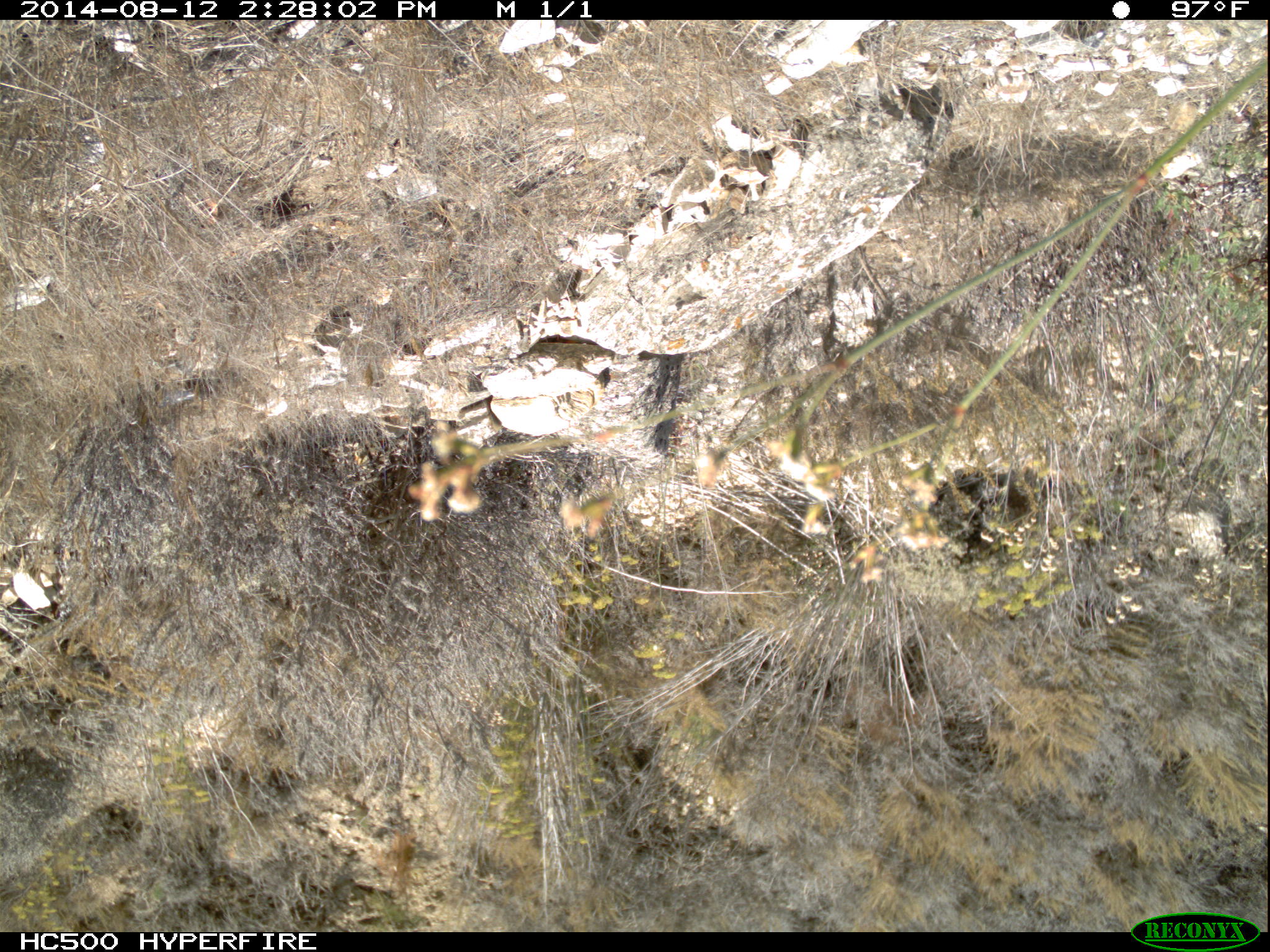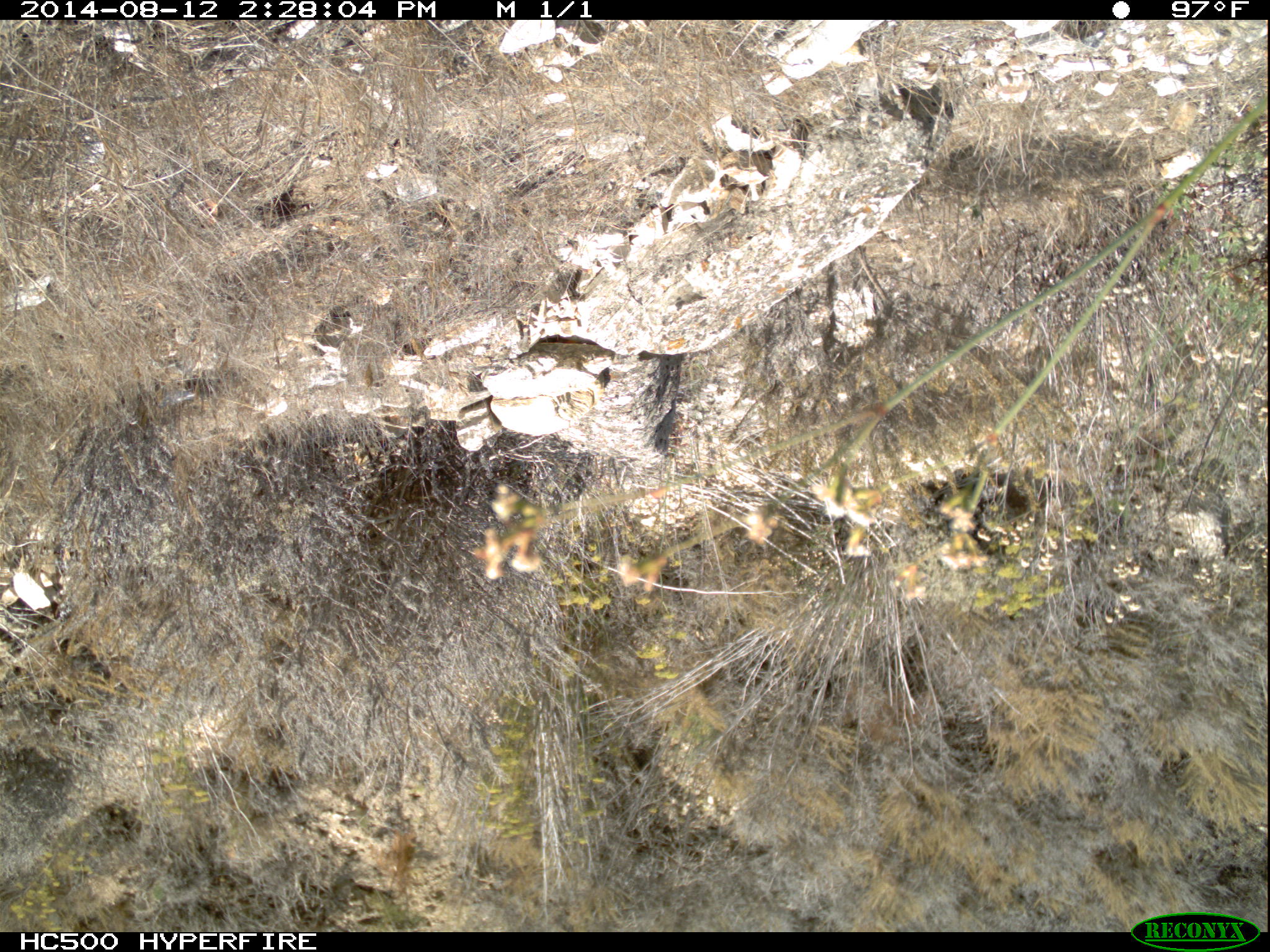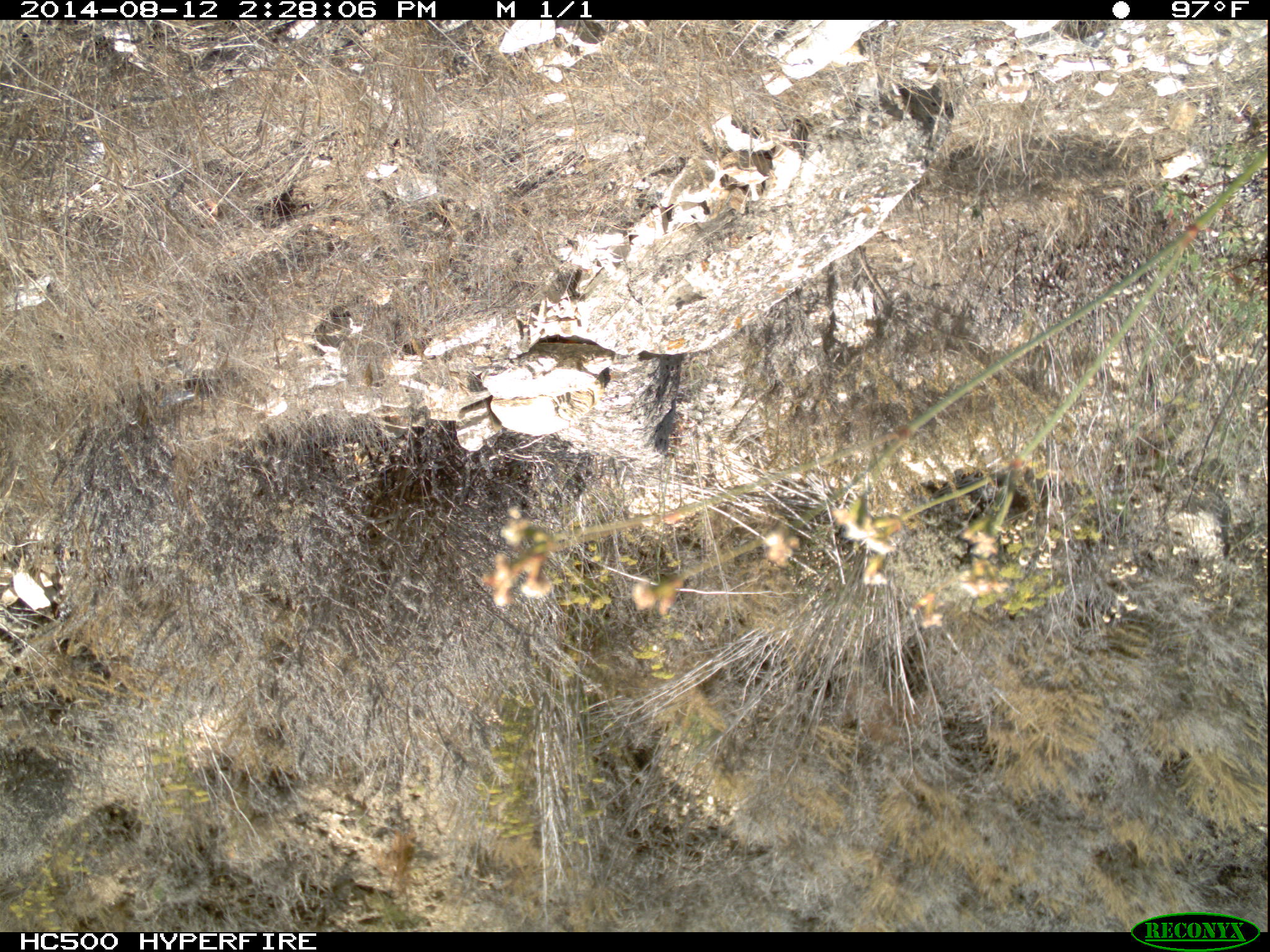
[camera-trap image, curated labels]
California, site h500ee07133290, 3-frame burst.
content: no animal present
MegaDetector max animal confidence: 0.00